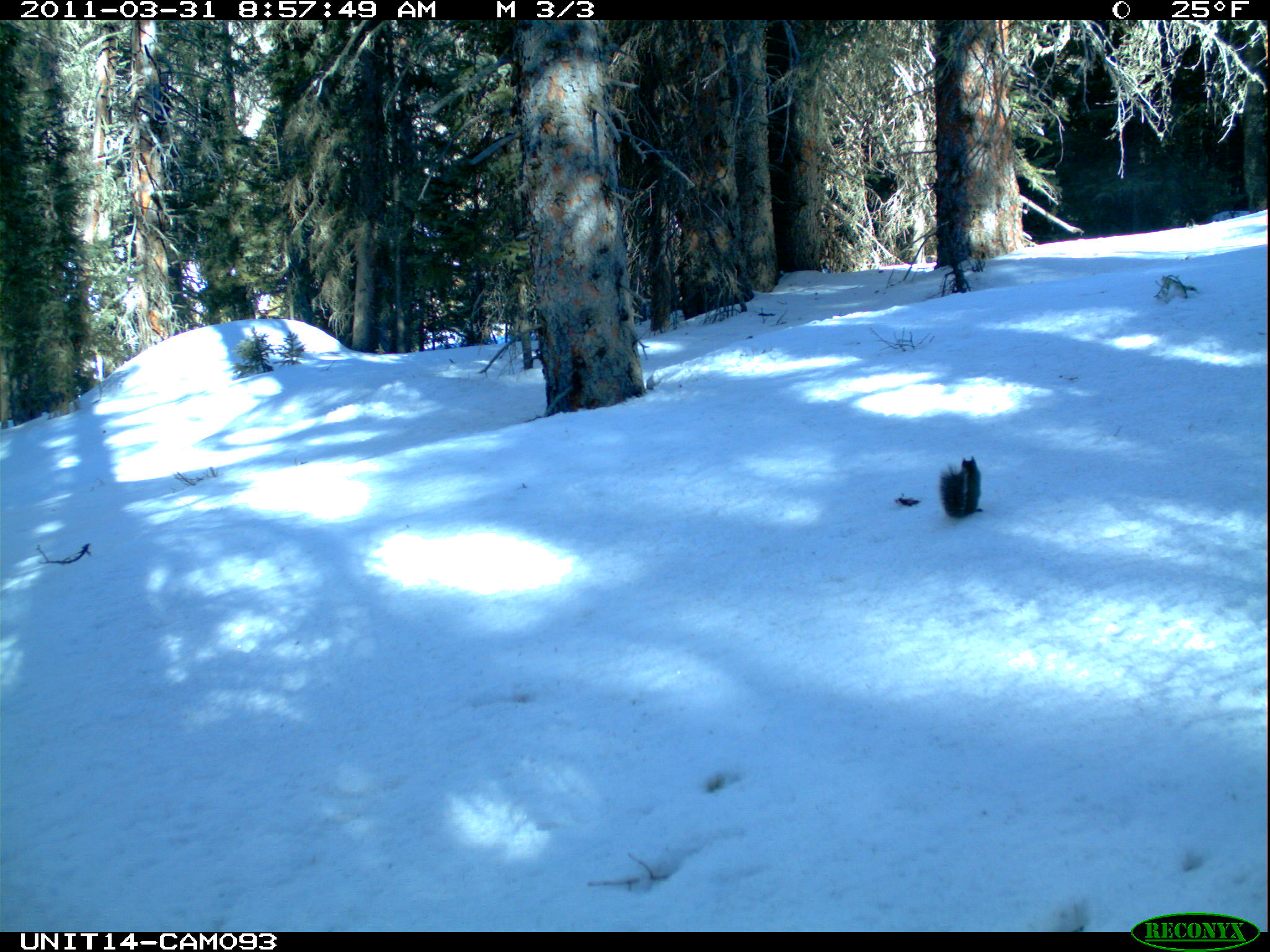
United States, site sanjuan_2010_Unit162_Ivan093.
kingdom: Animalia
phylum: Chordata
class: Mammalia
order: Rodentia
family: Sciuridae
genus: Tamiasciurus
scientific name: Tamiasciurus hudsonicus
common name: american red squirrel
Tamiasciurus hudsonicus (american red squirrel).